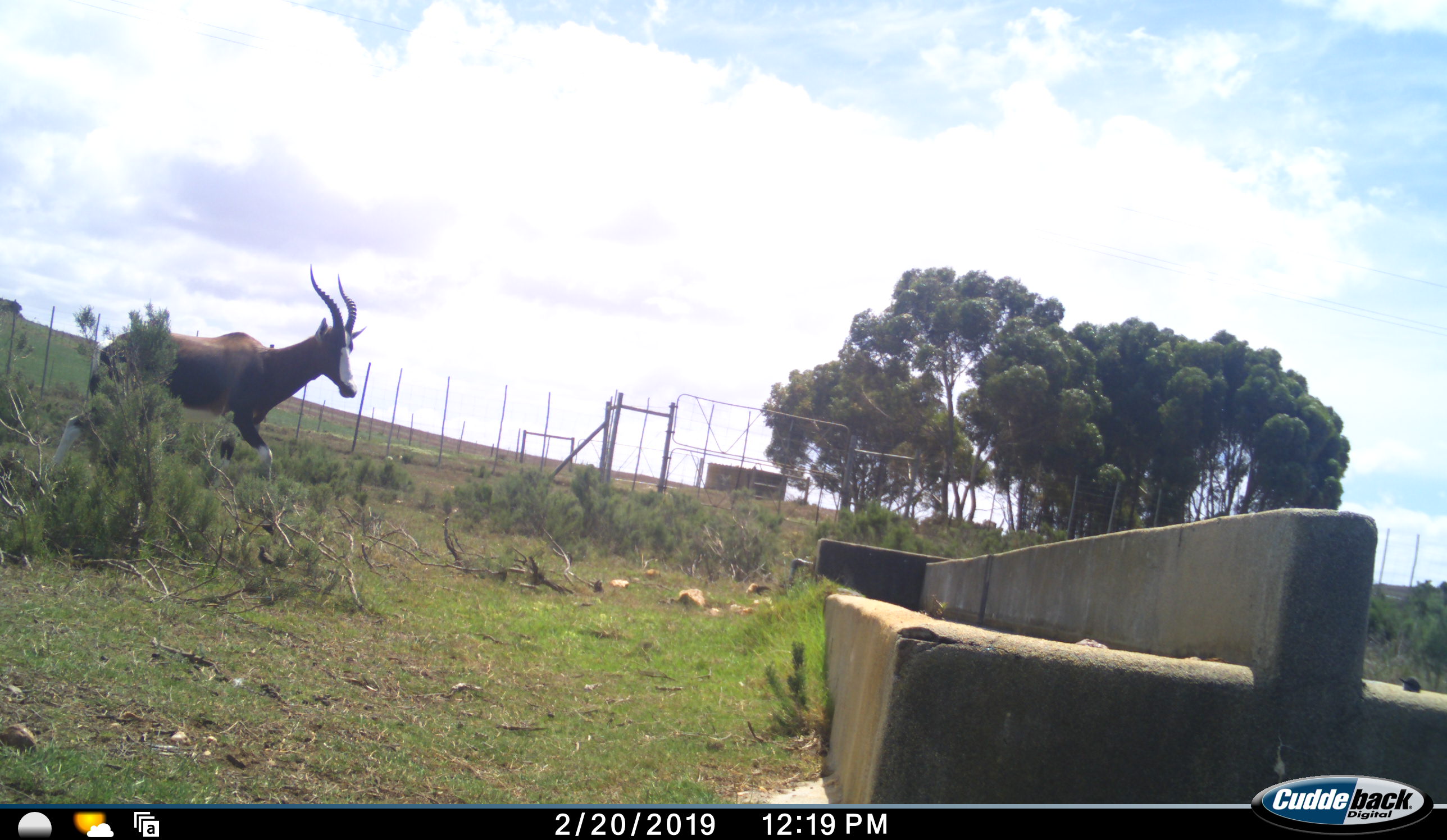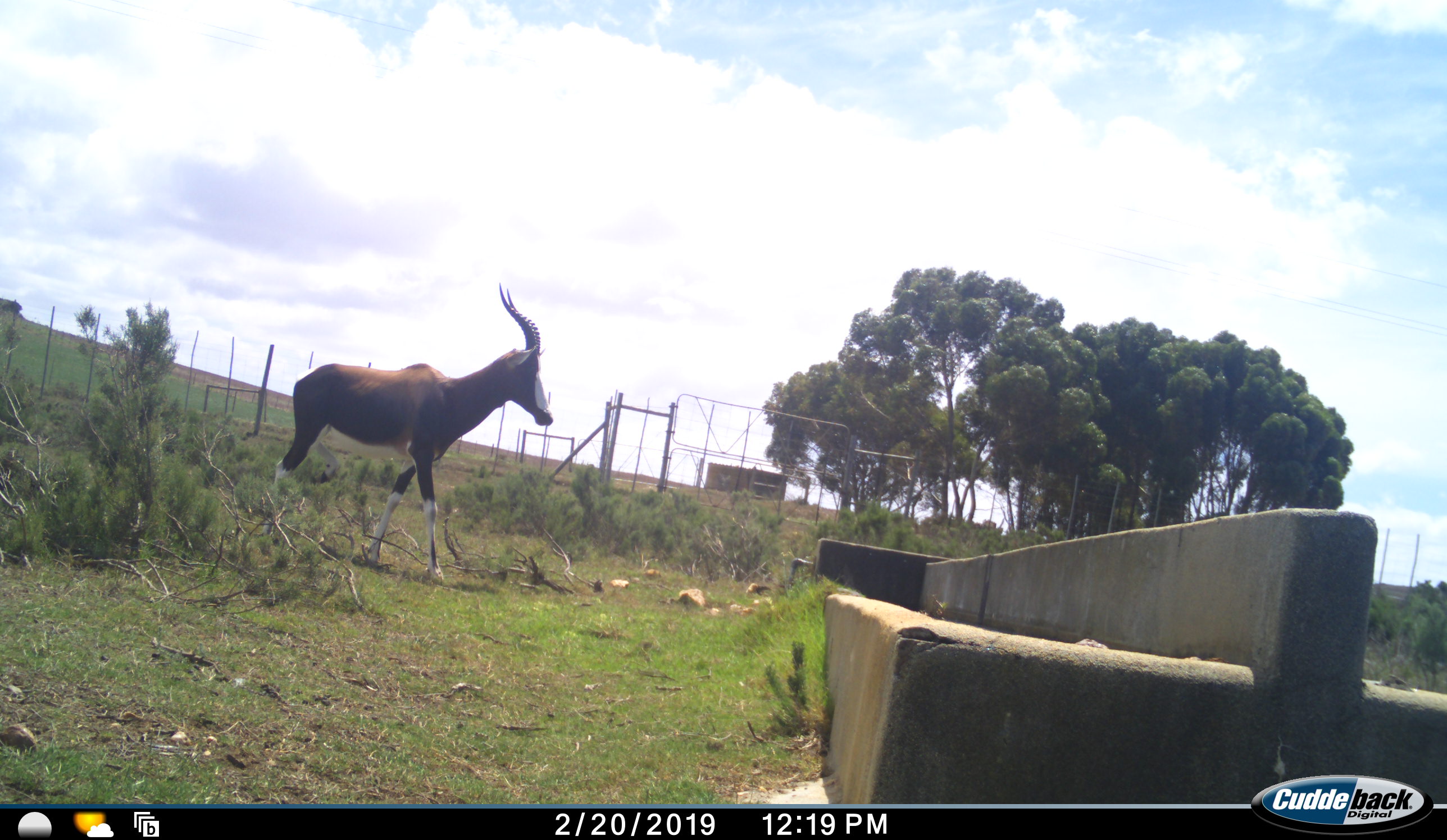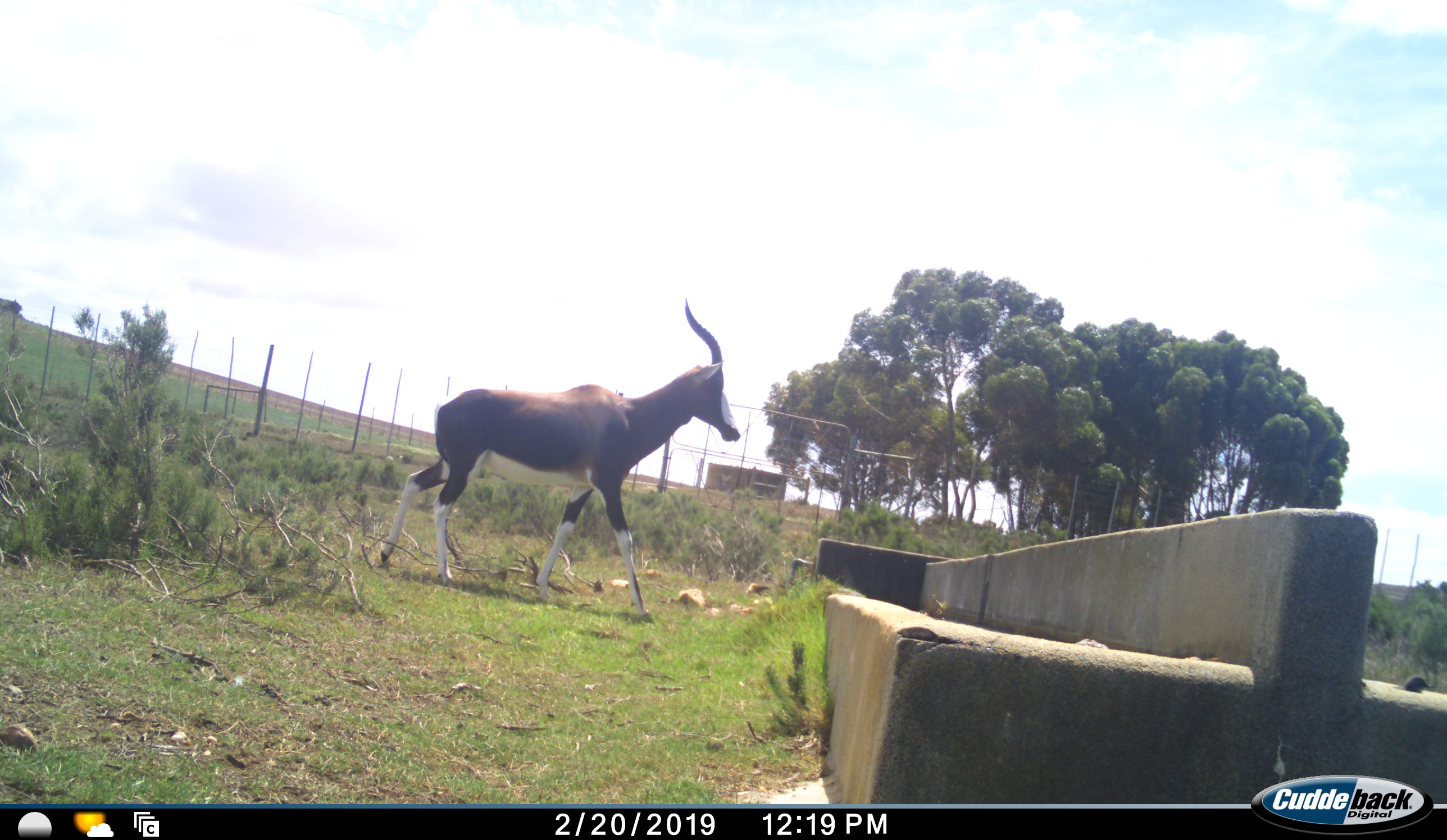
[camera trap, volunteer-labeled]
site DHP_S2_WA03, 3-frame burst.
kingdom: Animalia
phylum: Chordata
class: Mammalia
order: Artiodactyla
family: Bovidae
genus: Damaliscus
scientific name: Damaliscus pygargus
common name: bontebok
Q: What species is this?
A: Bontebok (Damaliscus pygargus).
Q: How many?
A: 1.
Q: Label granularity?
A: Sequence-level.